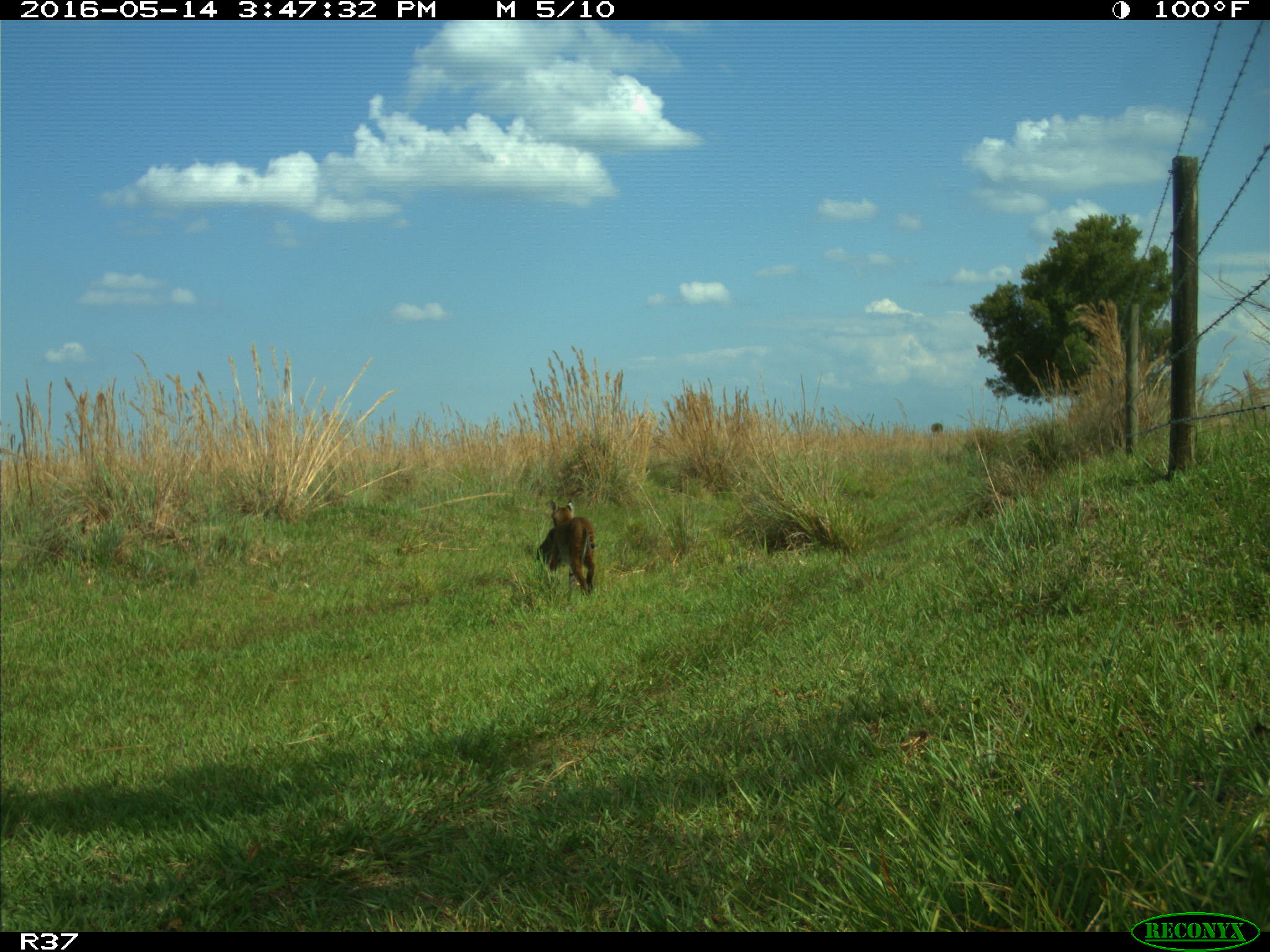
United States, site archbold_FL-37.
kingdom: Animalia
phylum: Chordata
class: Mammalia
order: Carnivora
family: Felidae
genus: Lynx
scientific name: Lynx rufus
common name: bobcat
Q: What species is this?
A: Lynx rufus (bobcat).